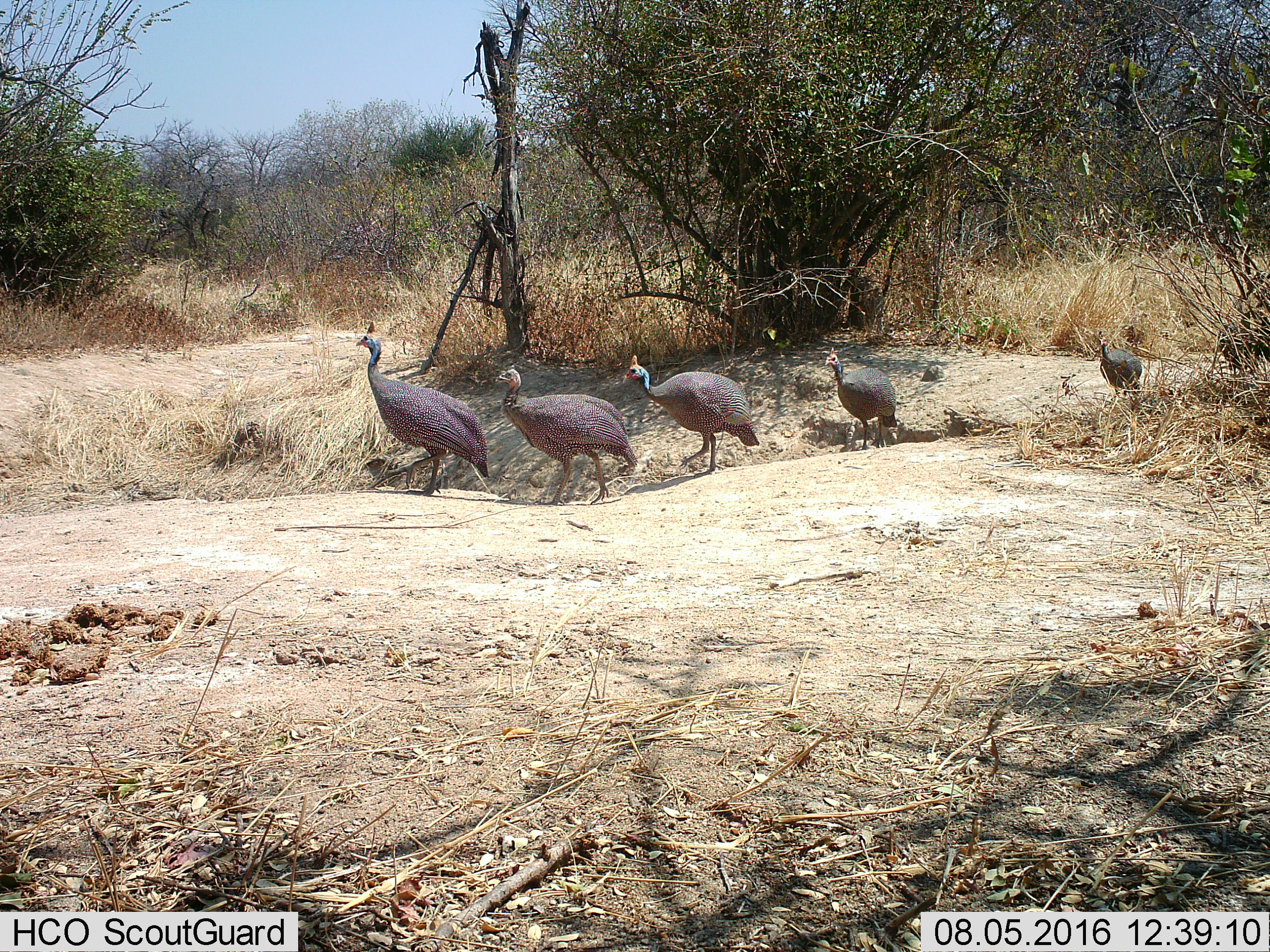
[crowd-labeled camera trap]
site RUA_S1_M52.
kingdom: Animalia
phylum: Chordata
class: Aves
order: Galliformes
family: Numididae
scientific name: Numididae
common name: guineafowl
Guineafowl (Numididae), count 5. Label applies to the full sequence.